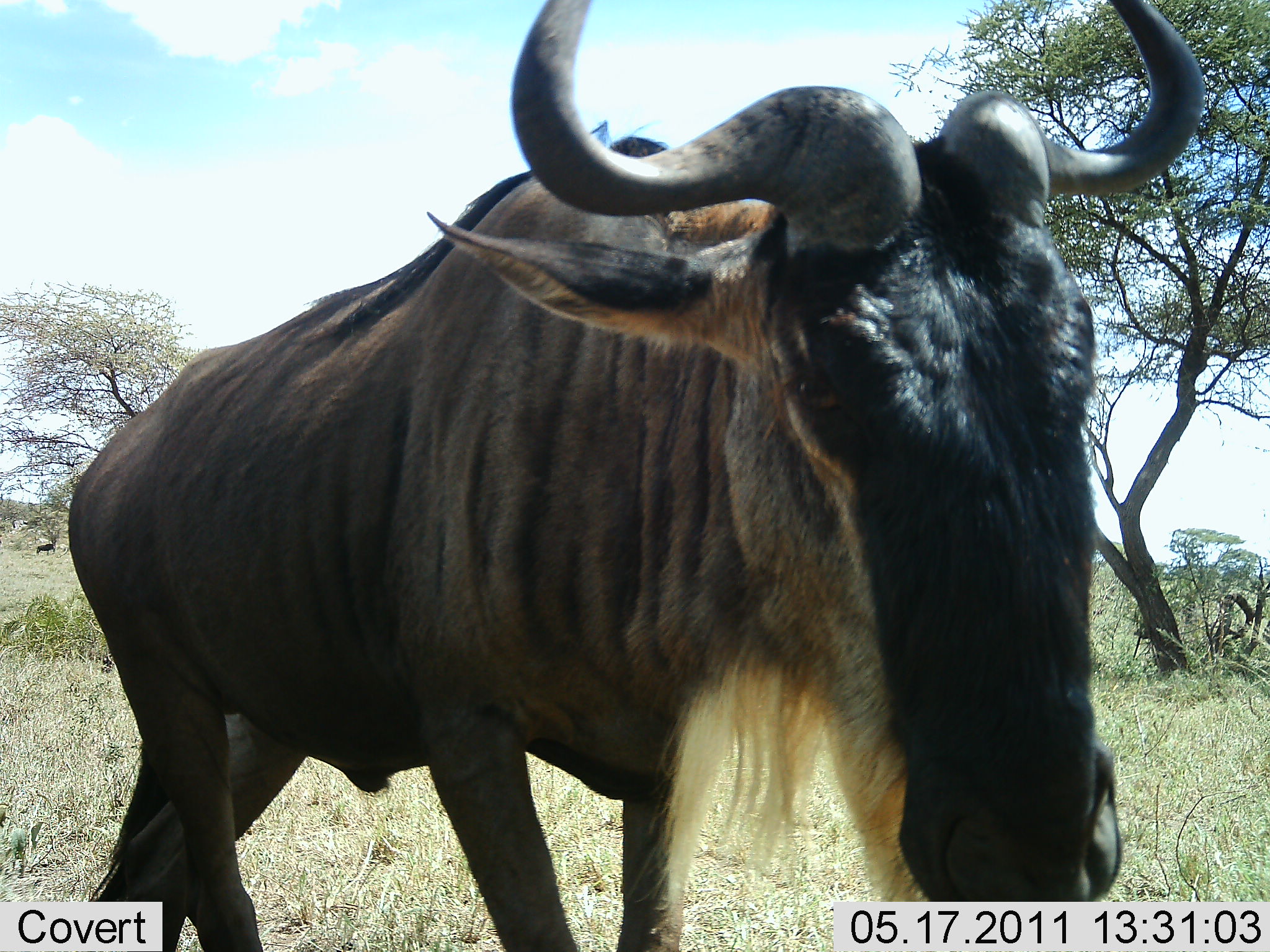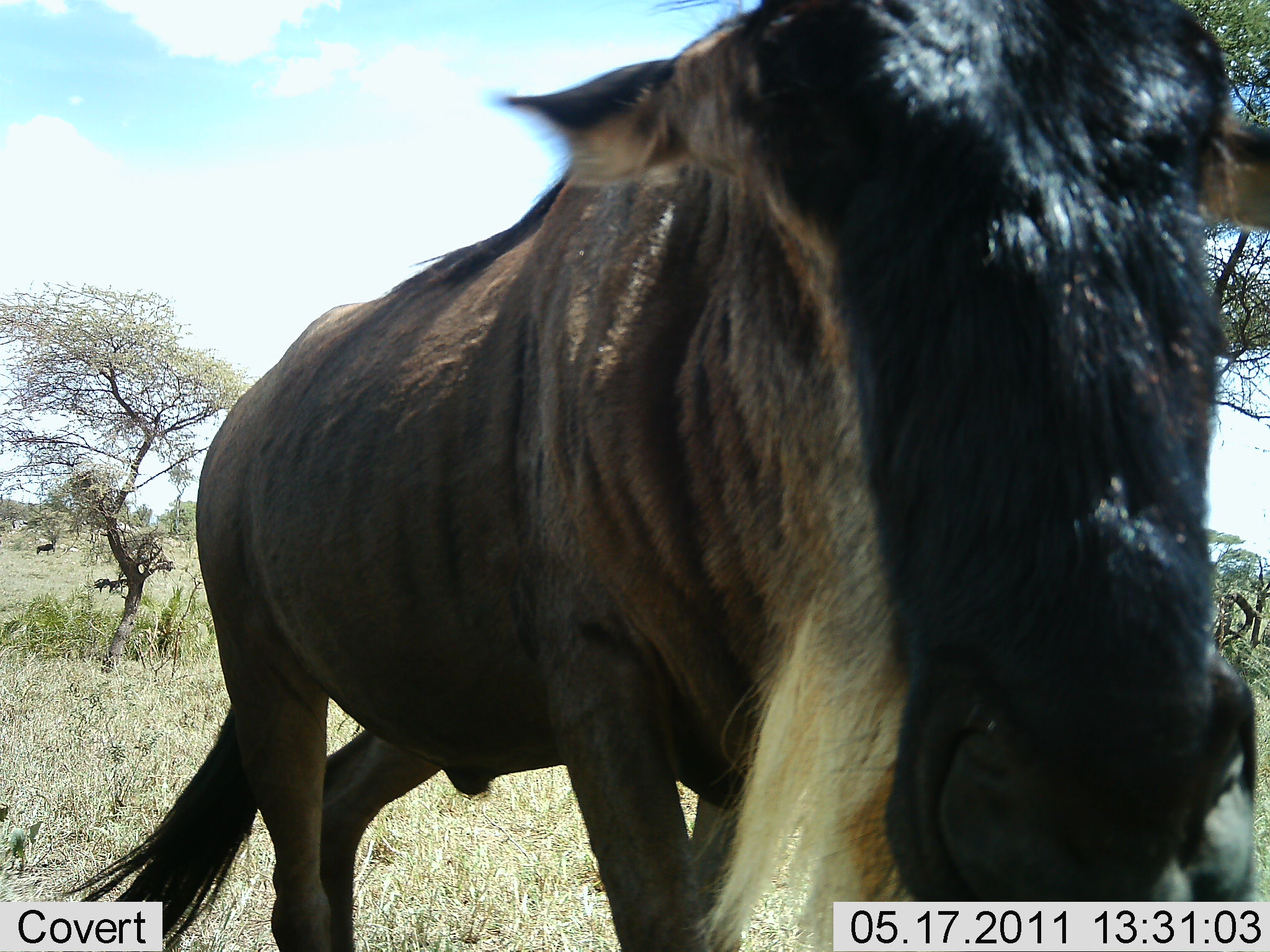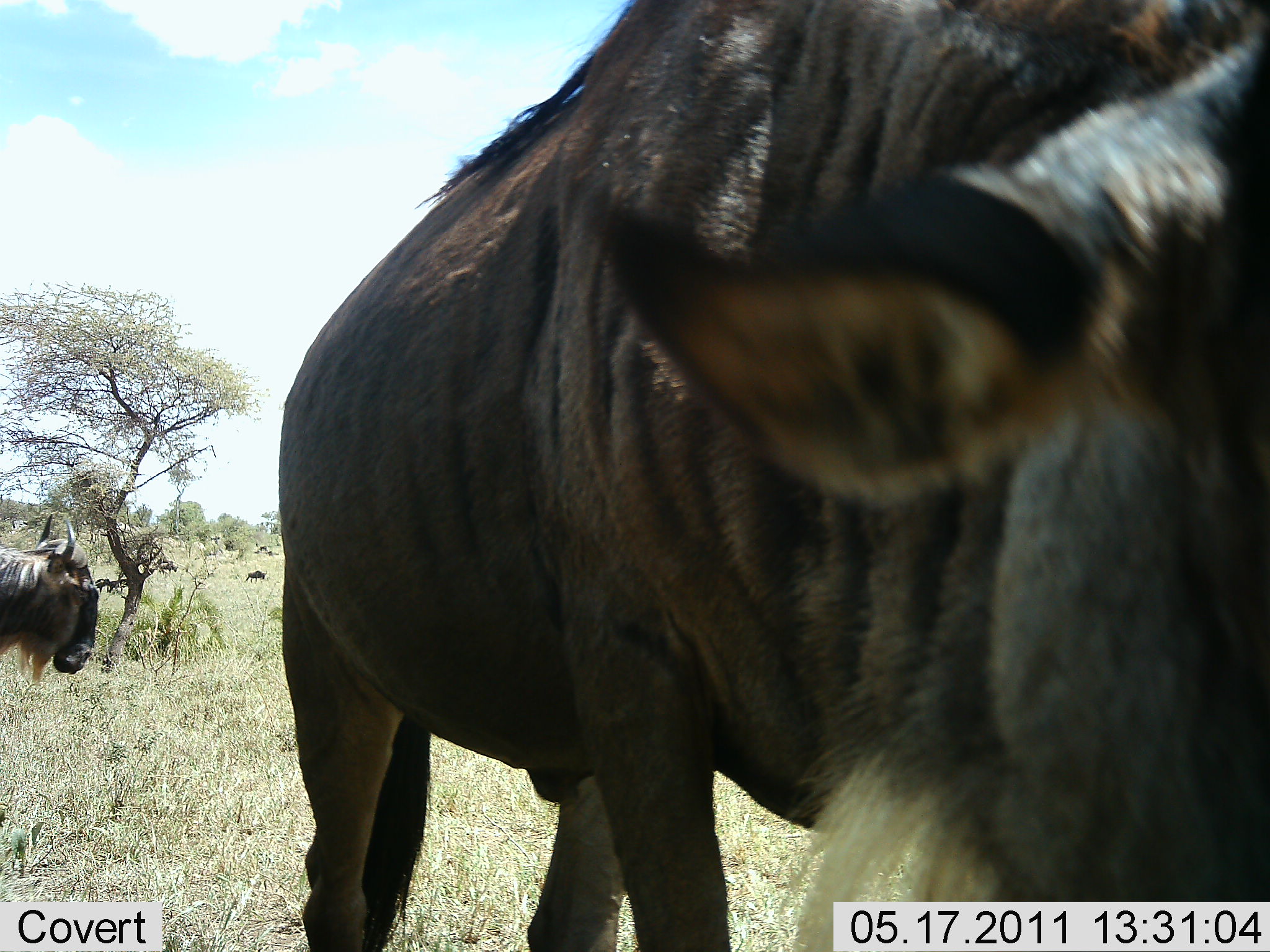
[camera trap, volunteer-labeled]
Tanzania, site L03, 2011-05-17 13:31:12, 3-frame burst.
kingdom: Animalia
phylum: Chordata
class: Mammalia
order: Artiodactyla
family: Bovidae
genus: Connochaetes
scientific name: Connochaetes taurinus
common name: blue wildebeest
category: wildebeest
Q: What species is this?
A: Wildebeest (blue wildebeest) (Connochaetes taurinus).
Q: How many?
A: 2.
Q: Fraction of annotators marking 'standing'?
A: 18%.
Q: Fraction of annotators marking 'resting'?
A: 0%.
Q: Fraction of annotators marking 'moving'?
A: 82%.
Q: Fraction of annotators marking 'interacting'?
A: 0%.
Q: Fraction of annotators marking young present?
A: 0%.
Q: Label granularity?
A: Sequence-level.